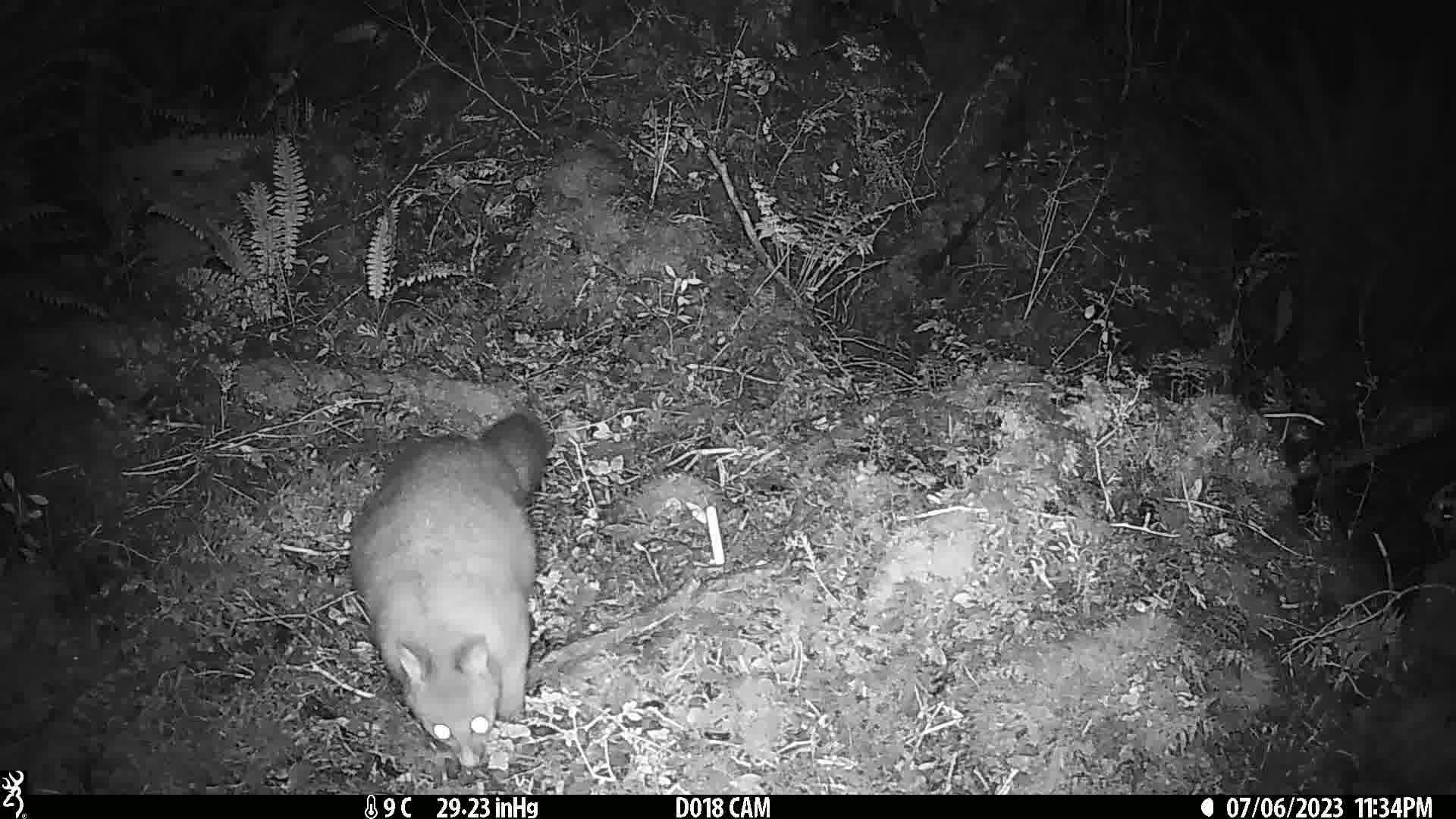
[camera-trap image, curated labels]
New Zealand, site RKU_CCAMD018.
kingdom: Animalia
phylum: Chordata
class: Mammalia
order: Diprotodontia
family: Phalangeridae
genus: Trichosurus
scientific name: Trichosurus vulpecula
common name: common brushtail possum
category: possum